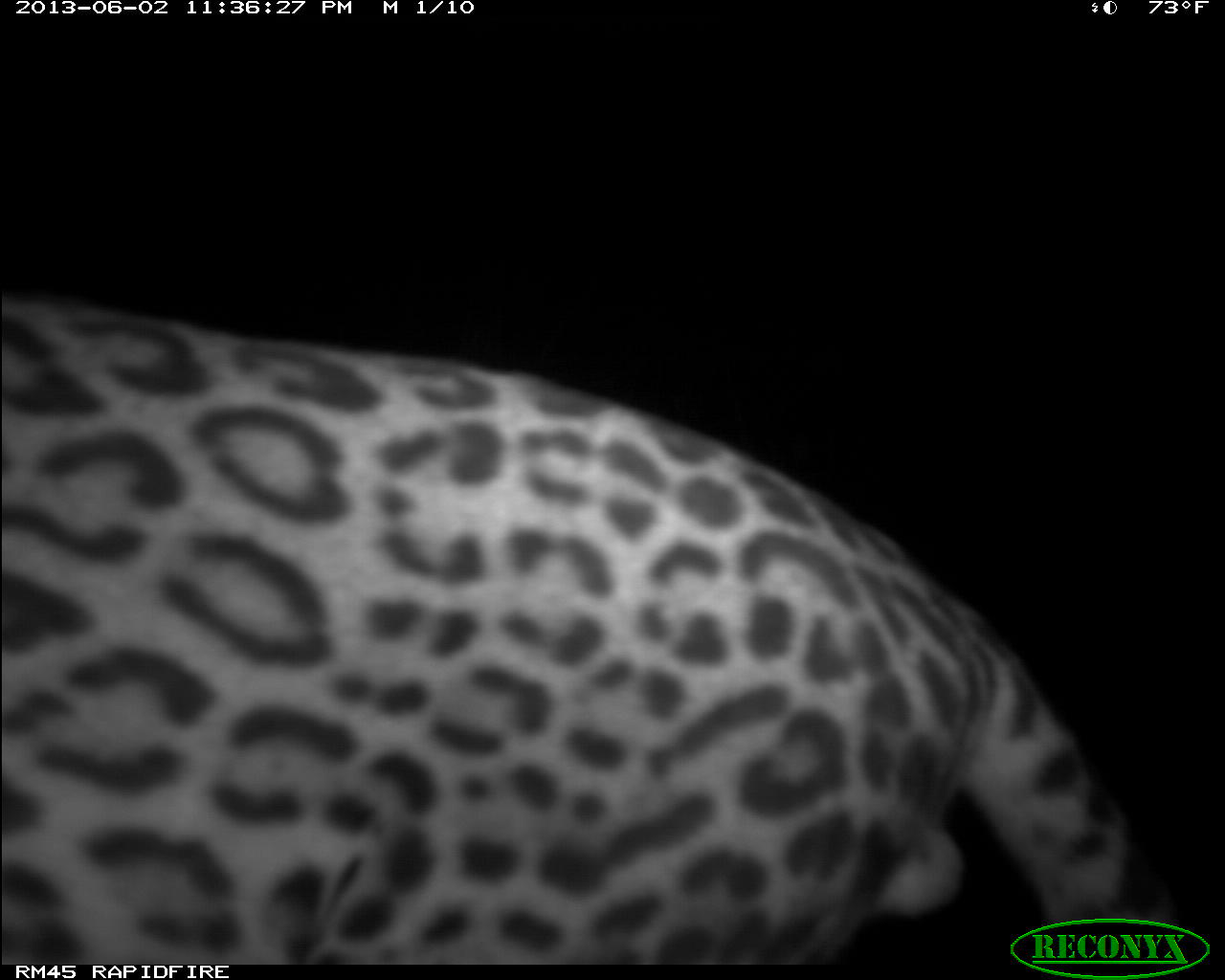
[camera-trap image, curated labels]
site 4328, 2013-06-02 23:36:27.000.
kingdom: Animalia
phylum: Chordata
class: Mammalia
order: Carnivora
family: Felidae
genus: Leopardus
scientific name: Leopardus pardalis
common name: ocelot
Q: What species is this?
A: Leopardus pardalis (ocelot).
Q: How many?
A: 1.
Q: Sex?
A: Male.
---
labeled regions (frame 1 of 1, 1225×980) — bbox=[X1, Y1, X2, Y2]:
leopardus pardalis: bbox=[3, 292, 1182, 964]